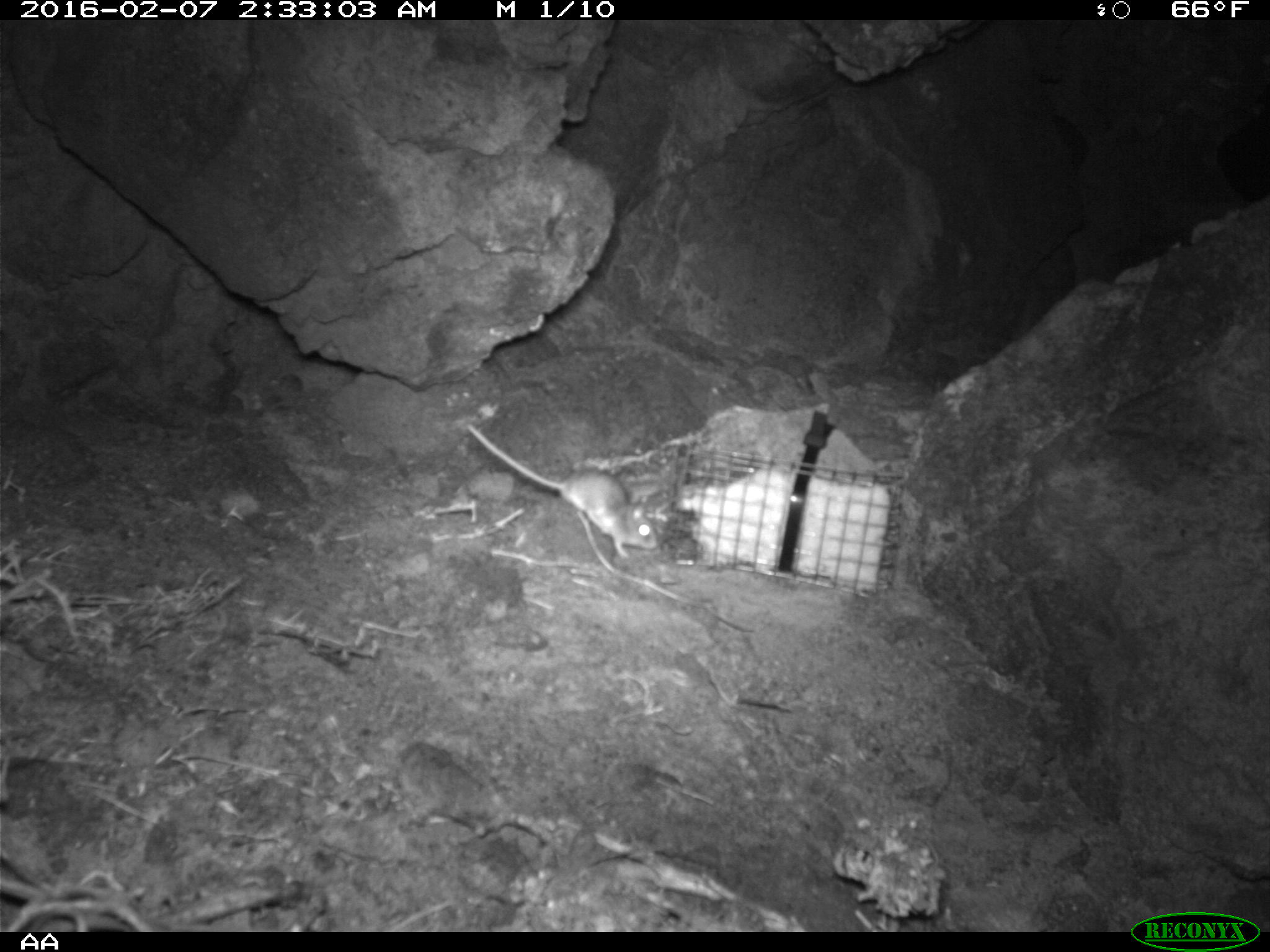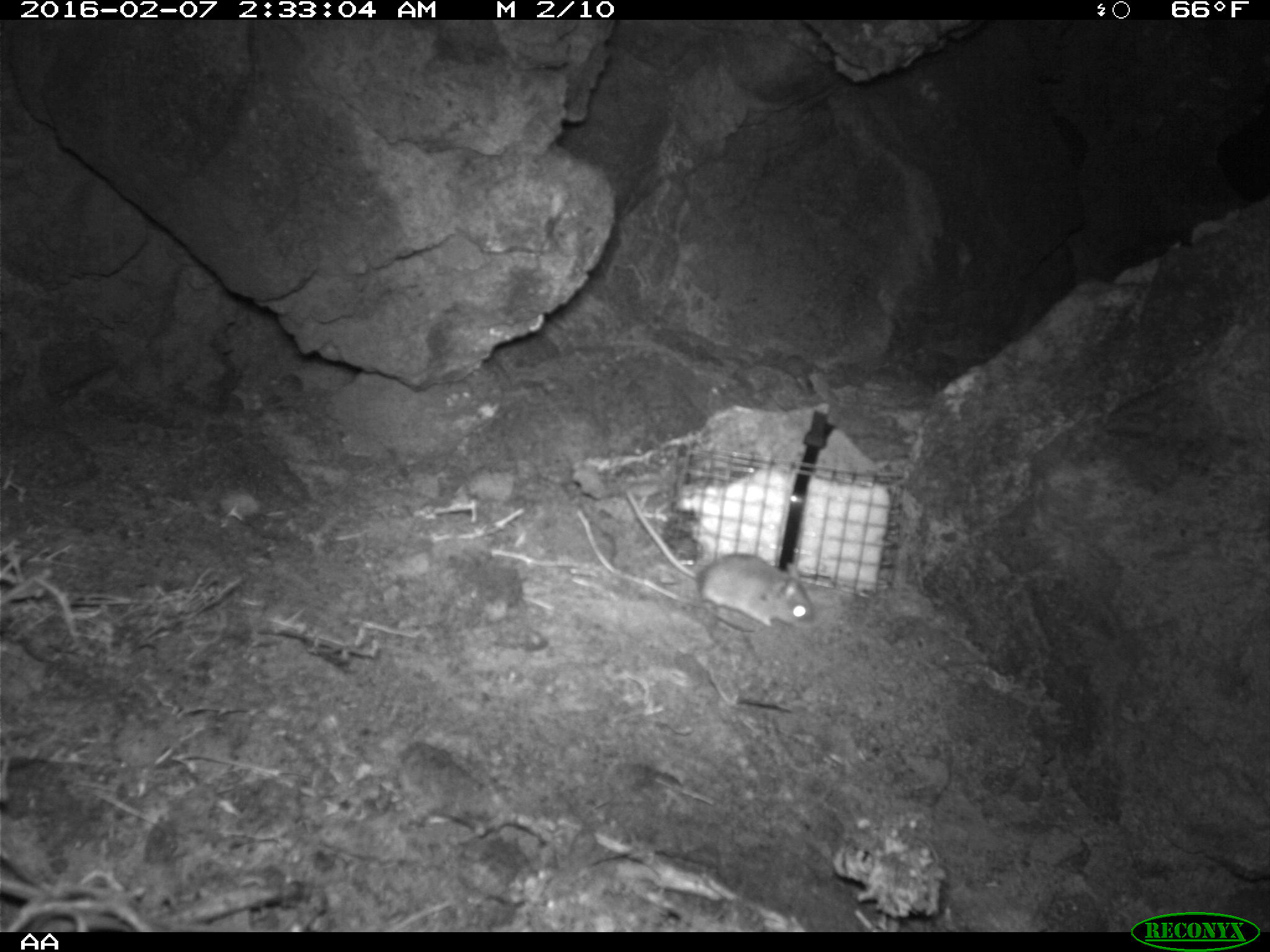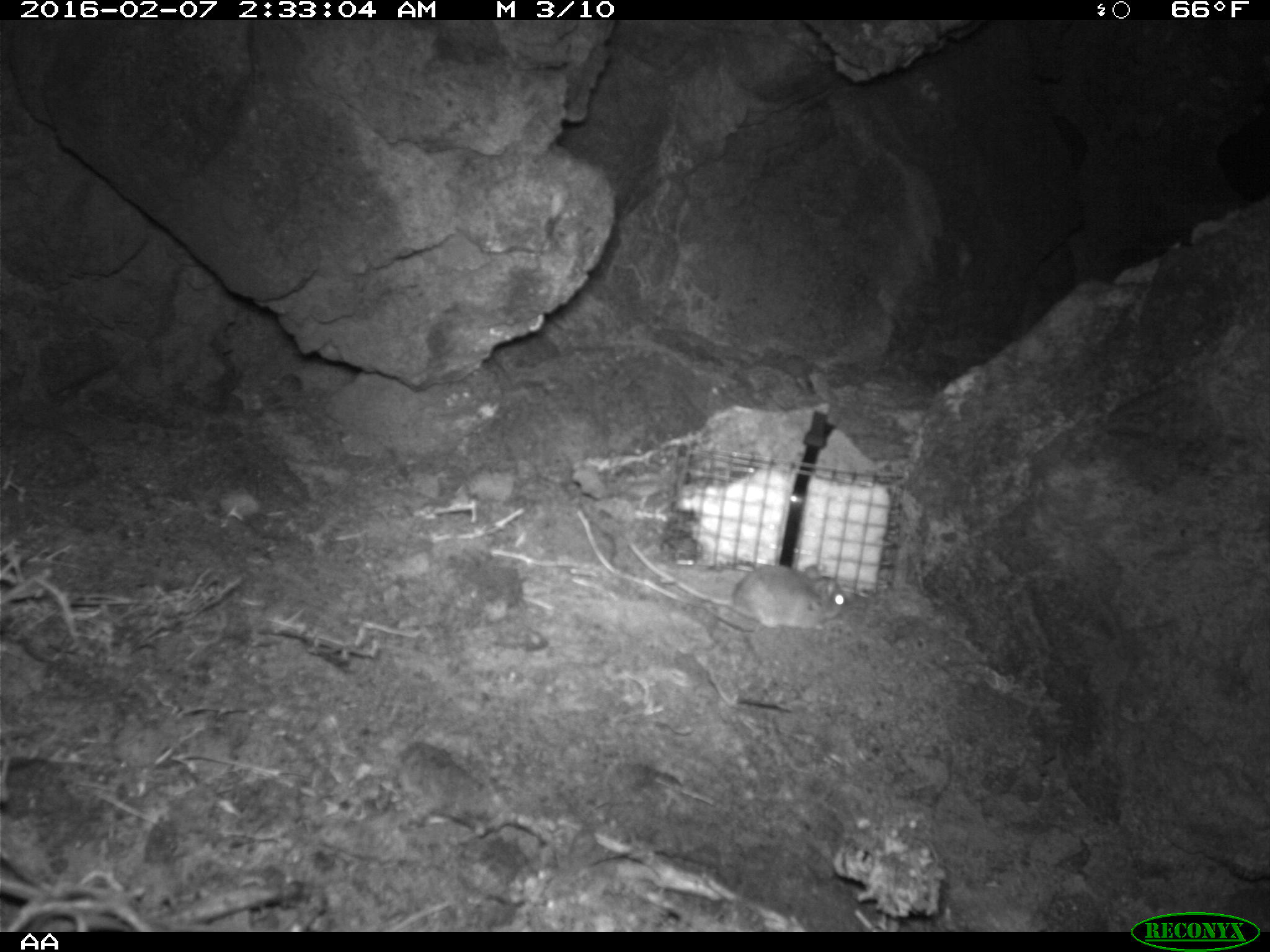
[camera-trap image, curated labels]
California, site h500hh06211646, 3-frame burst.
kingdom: Animalia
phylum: Chordata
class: Mammalia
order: Rodentia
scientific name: Rodentia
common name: rodent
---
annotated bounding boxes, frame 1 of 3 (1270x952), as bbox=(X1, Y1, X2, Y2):
rodent: bbox=(468, 423, 659, 558)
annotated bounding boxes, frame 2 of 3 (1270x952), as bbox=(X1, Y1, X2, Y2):
rodent: bbox=(623, 485, 816, 624)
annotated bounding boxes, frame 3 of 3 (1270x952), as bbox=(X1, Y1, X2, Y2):
rodent: bbox=(625, 542, 845, 636)